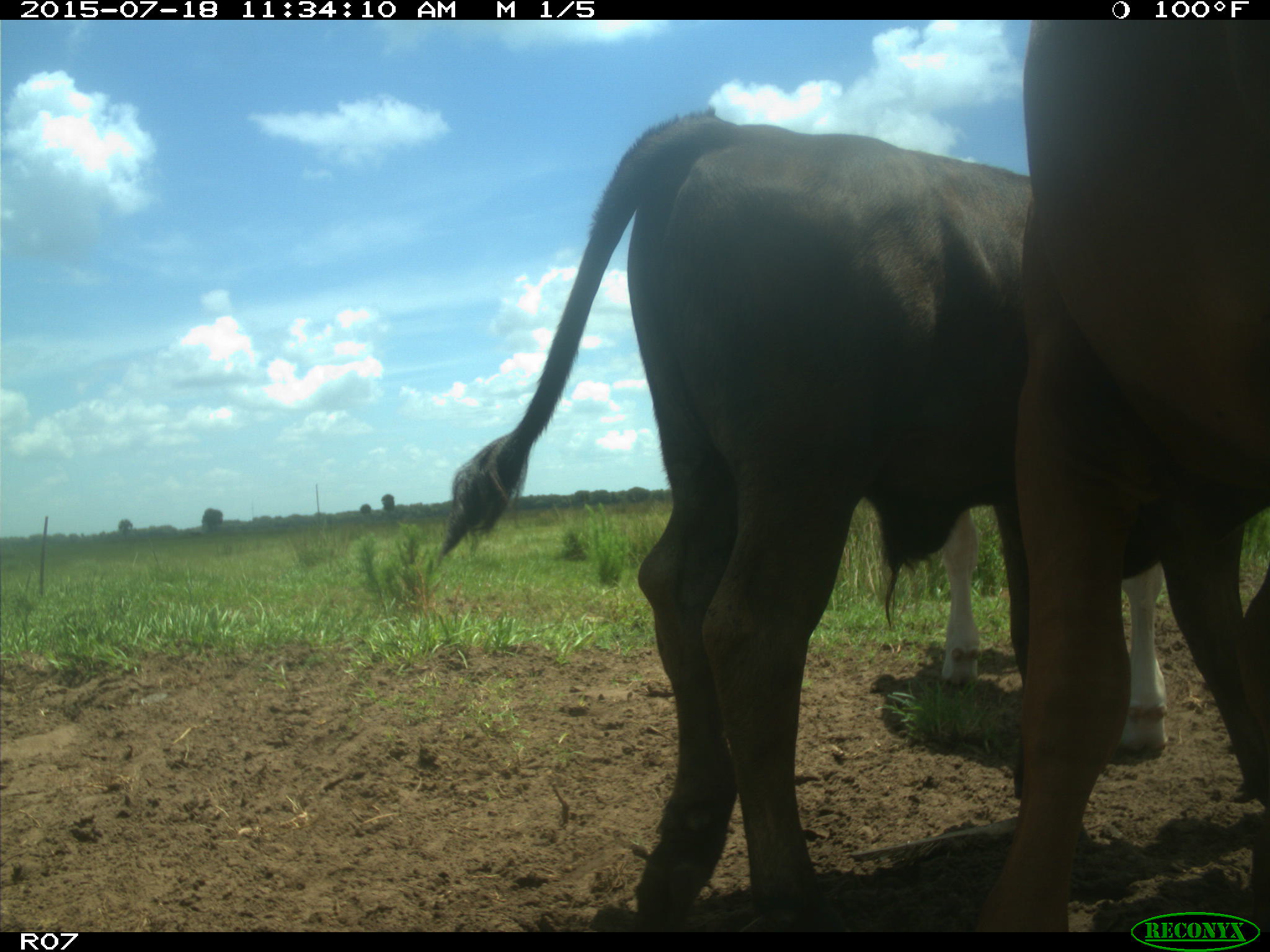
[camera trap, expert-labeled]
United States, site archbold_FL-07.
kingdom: Animalia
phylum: Chordata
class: Mammalia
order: Artiodactyla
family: Bovidae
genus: Bos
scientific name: Bos taurus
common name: domestic cow